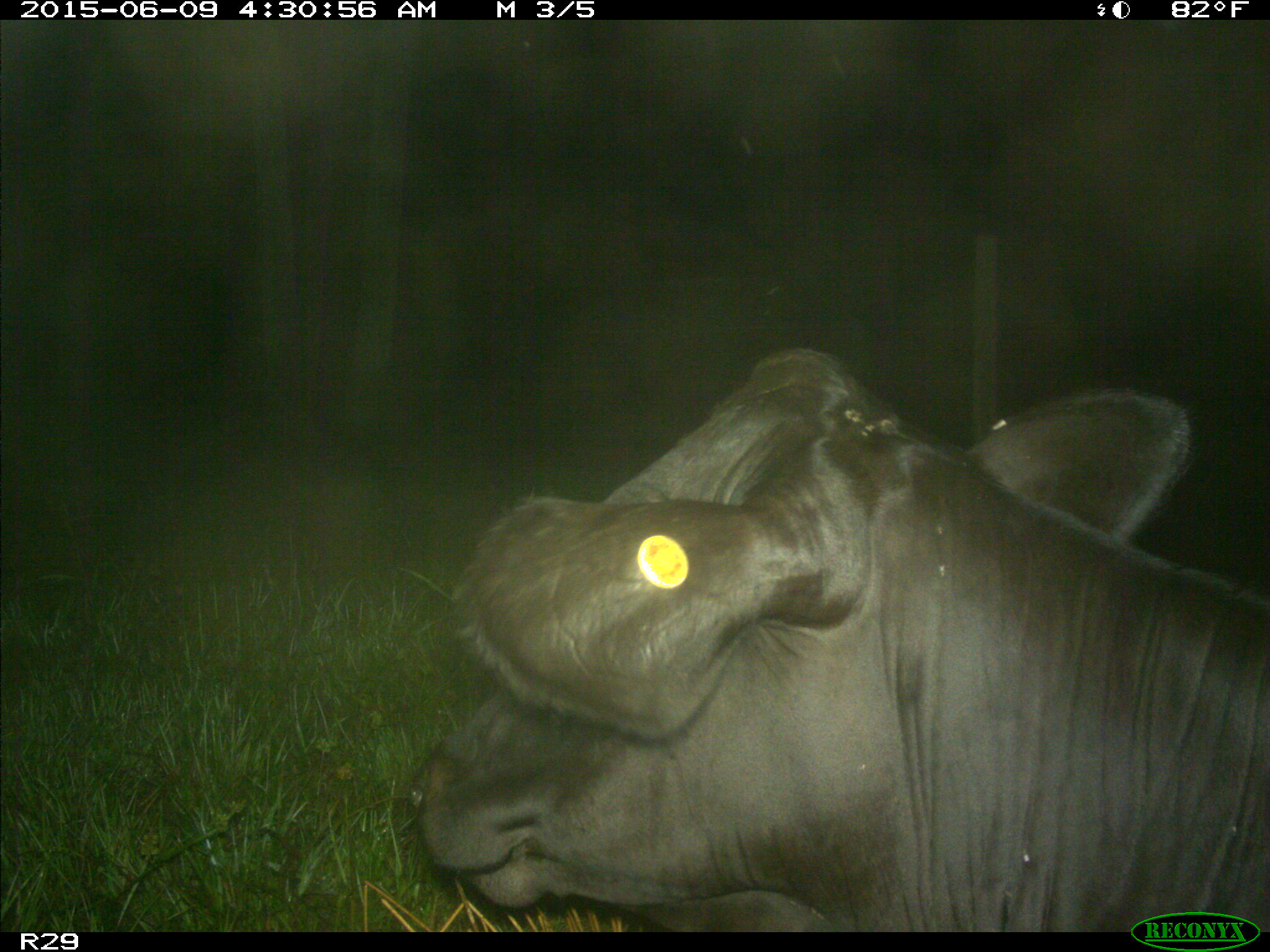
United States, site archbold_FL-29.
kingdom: Animalia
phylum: Chordata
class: Mammalia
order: Artiodactyla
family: Bovidae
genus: Bos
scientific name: Bos taurus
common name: domestic cow